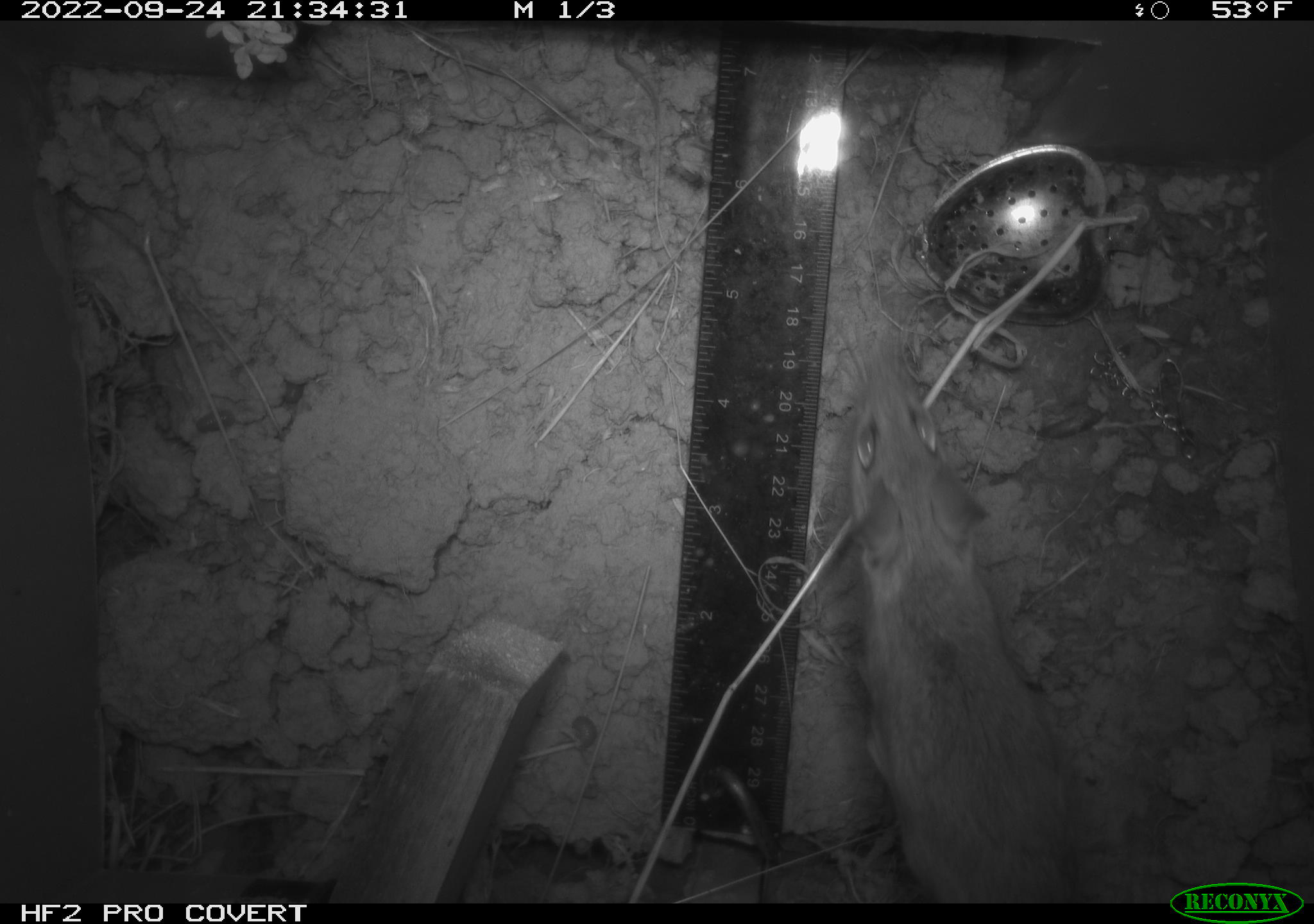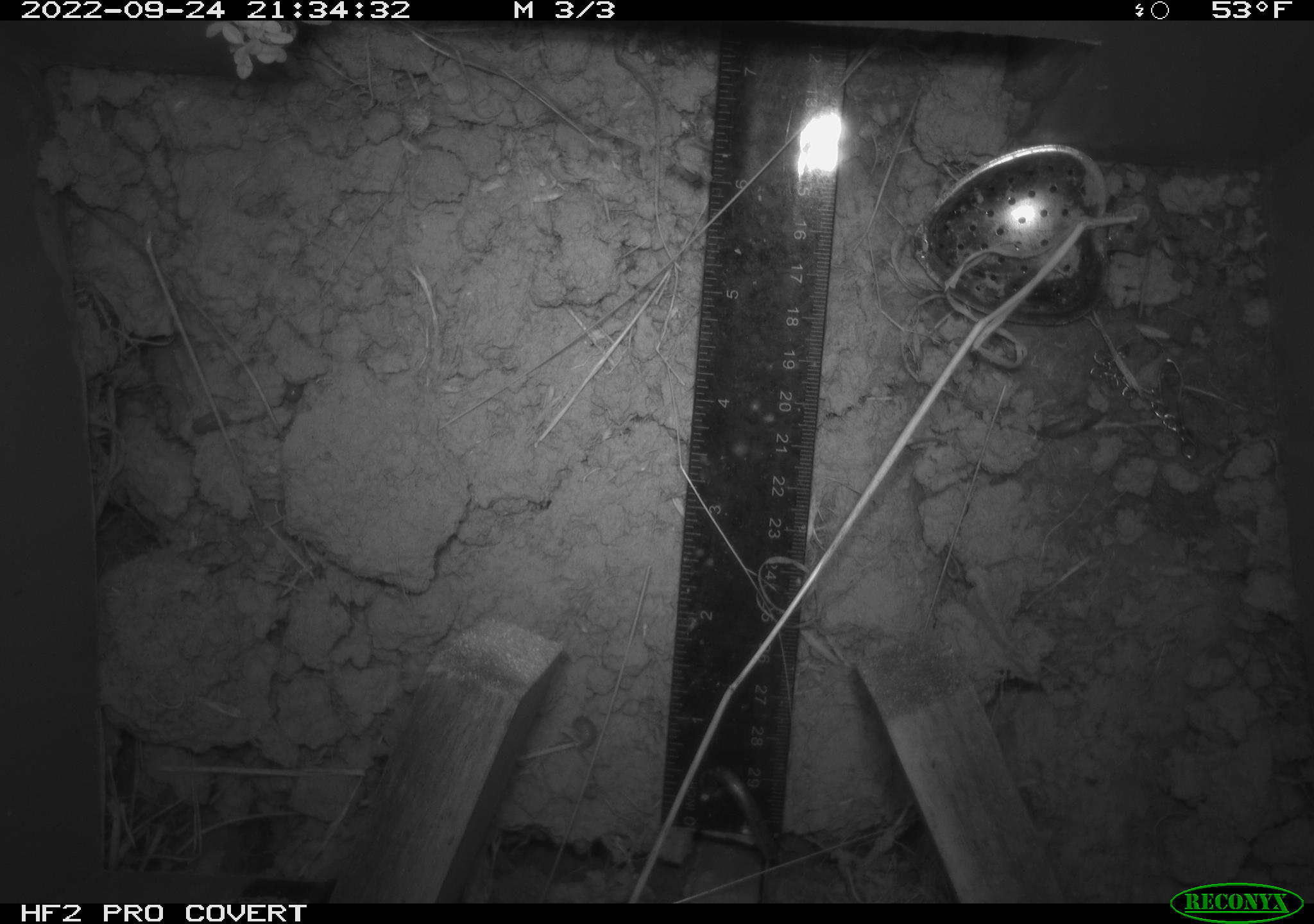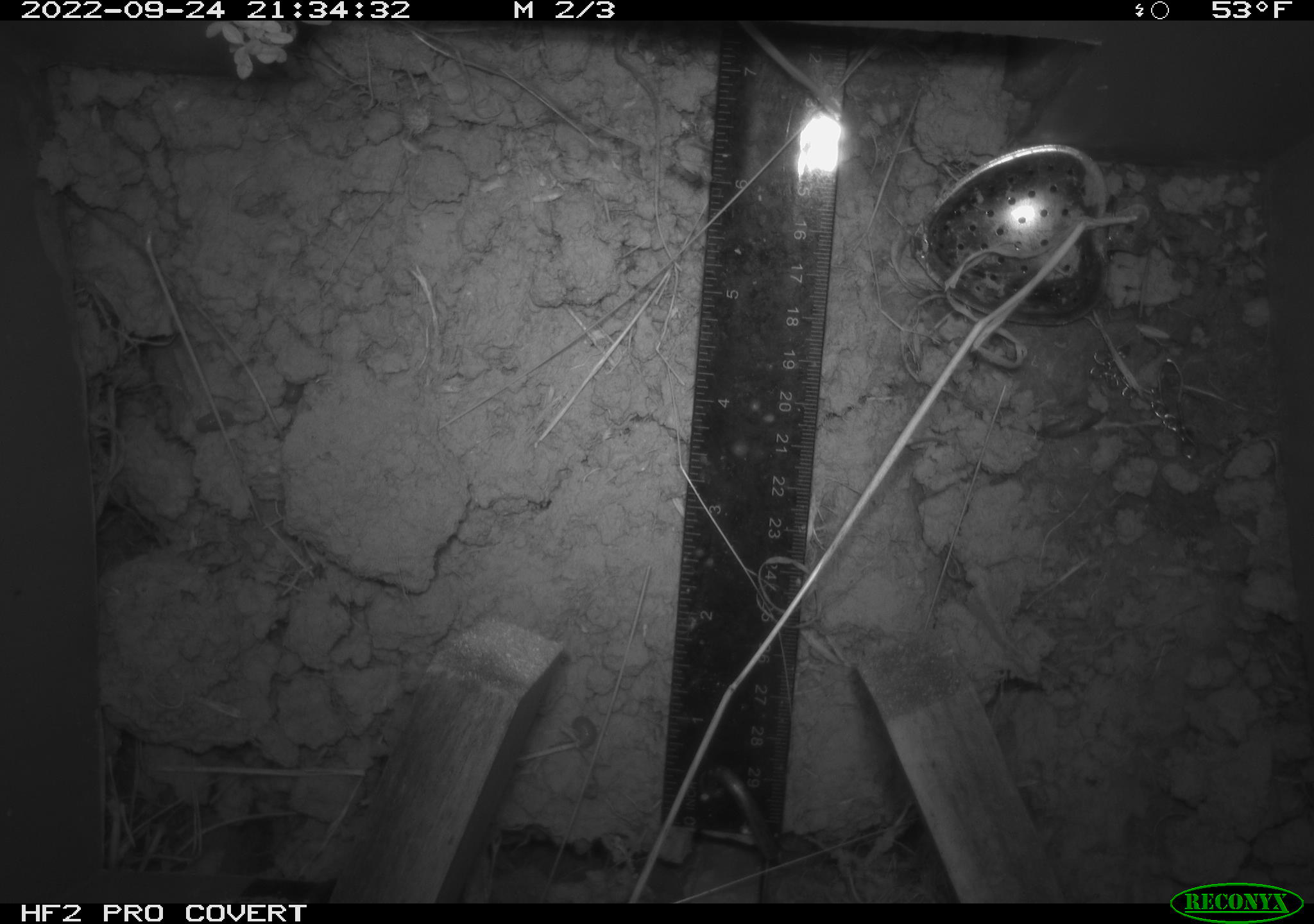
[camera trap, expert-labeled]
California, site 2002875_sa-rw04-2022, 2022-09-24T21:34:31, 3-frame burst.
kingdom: Animalia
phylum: Chordata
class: Mammalia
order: Rodentia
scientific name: Rodentia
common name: mouse species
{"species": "mouse species (Rodentia)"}